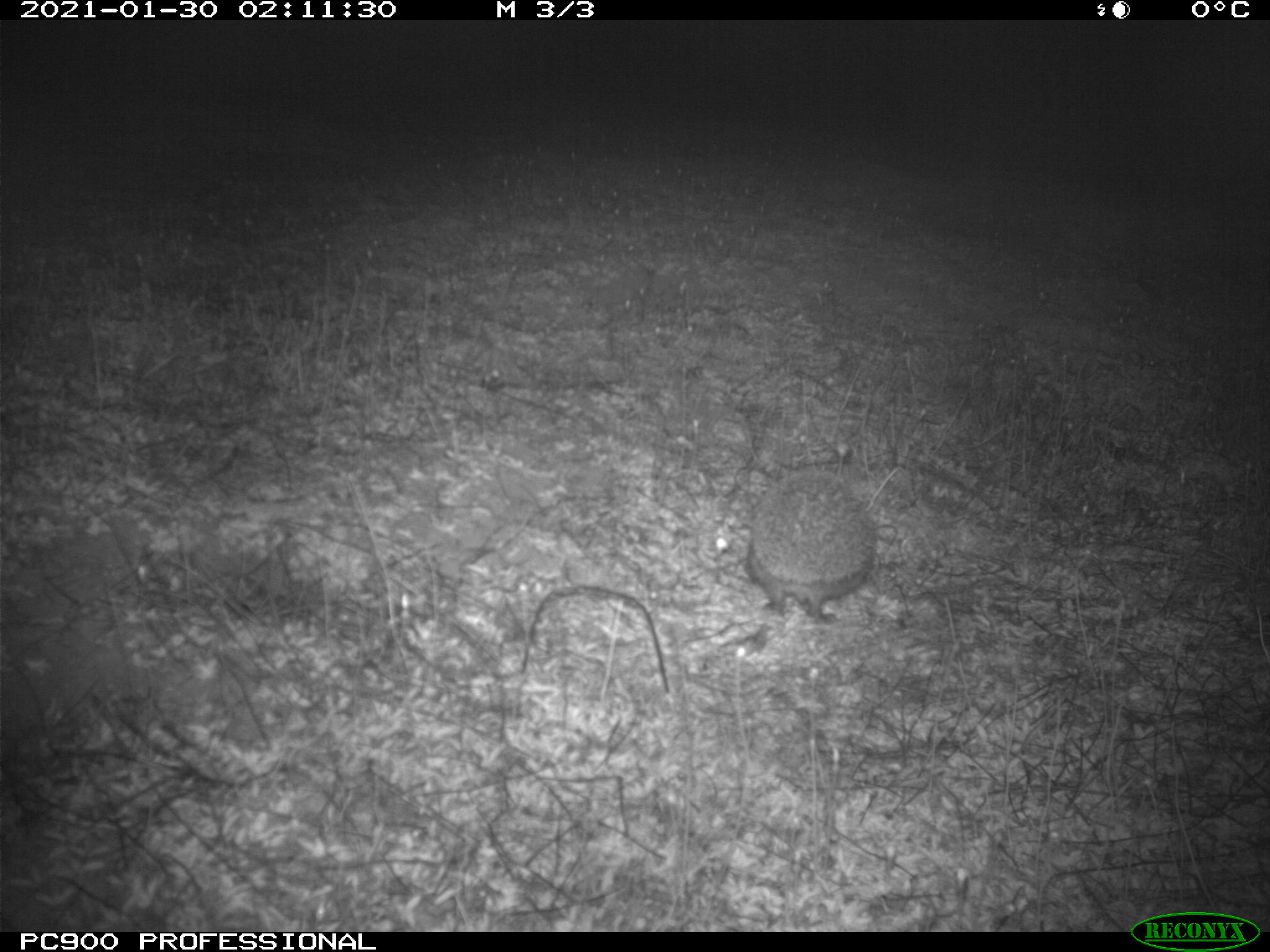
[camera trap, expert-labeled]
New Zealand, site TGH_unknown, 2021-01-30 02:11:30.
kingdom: Animalia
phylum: Chordata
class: Mammalia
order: Eulipotyphla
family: Erinaceidae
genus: Erinaceus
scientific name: Erinaceus europaeus europaeus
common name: european hedgehog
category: hedgehog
Hedgehog (european hedgehog) (Erinaceus europaeus europaeus).